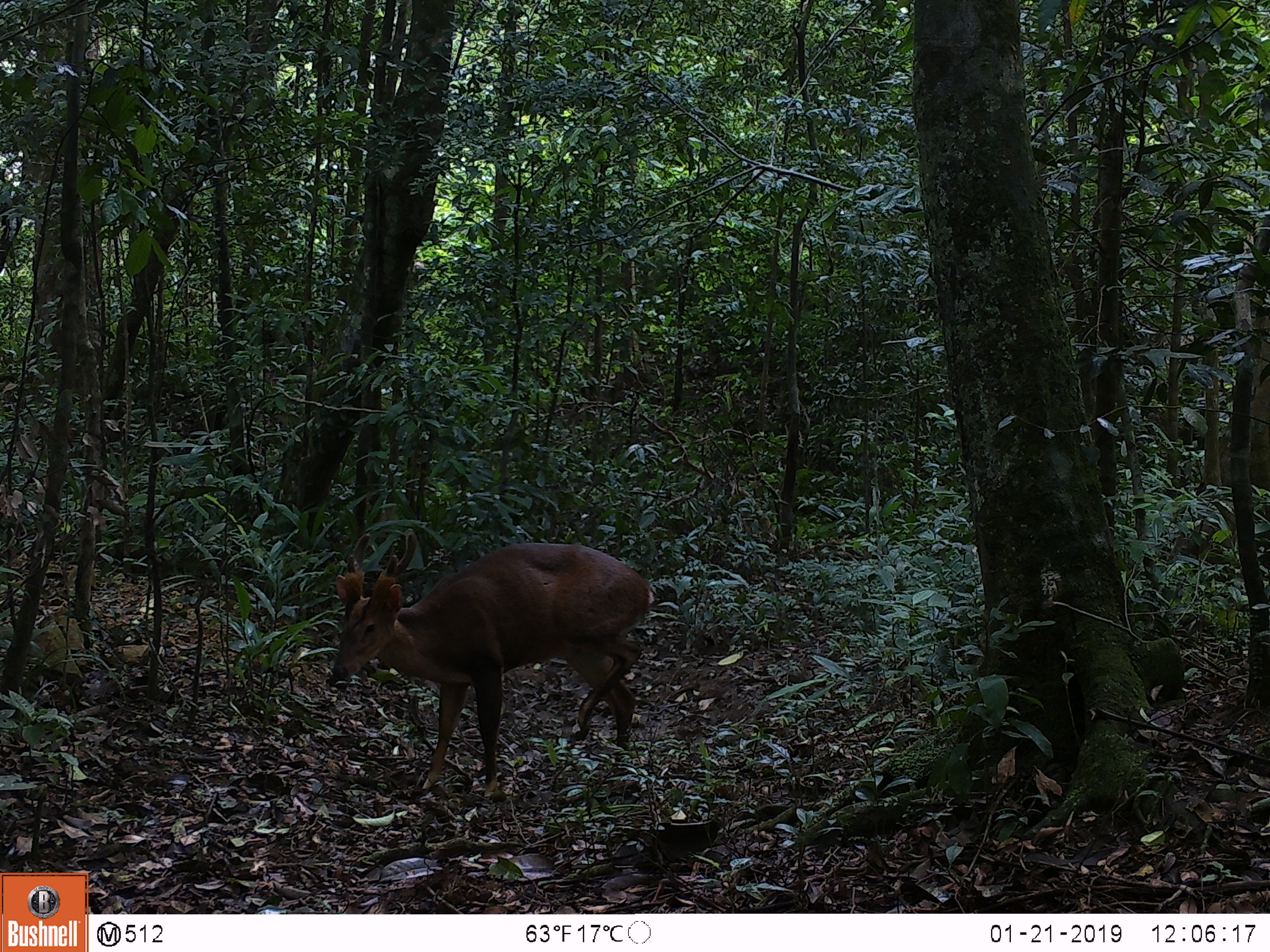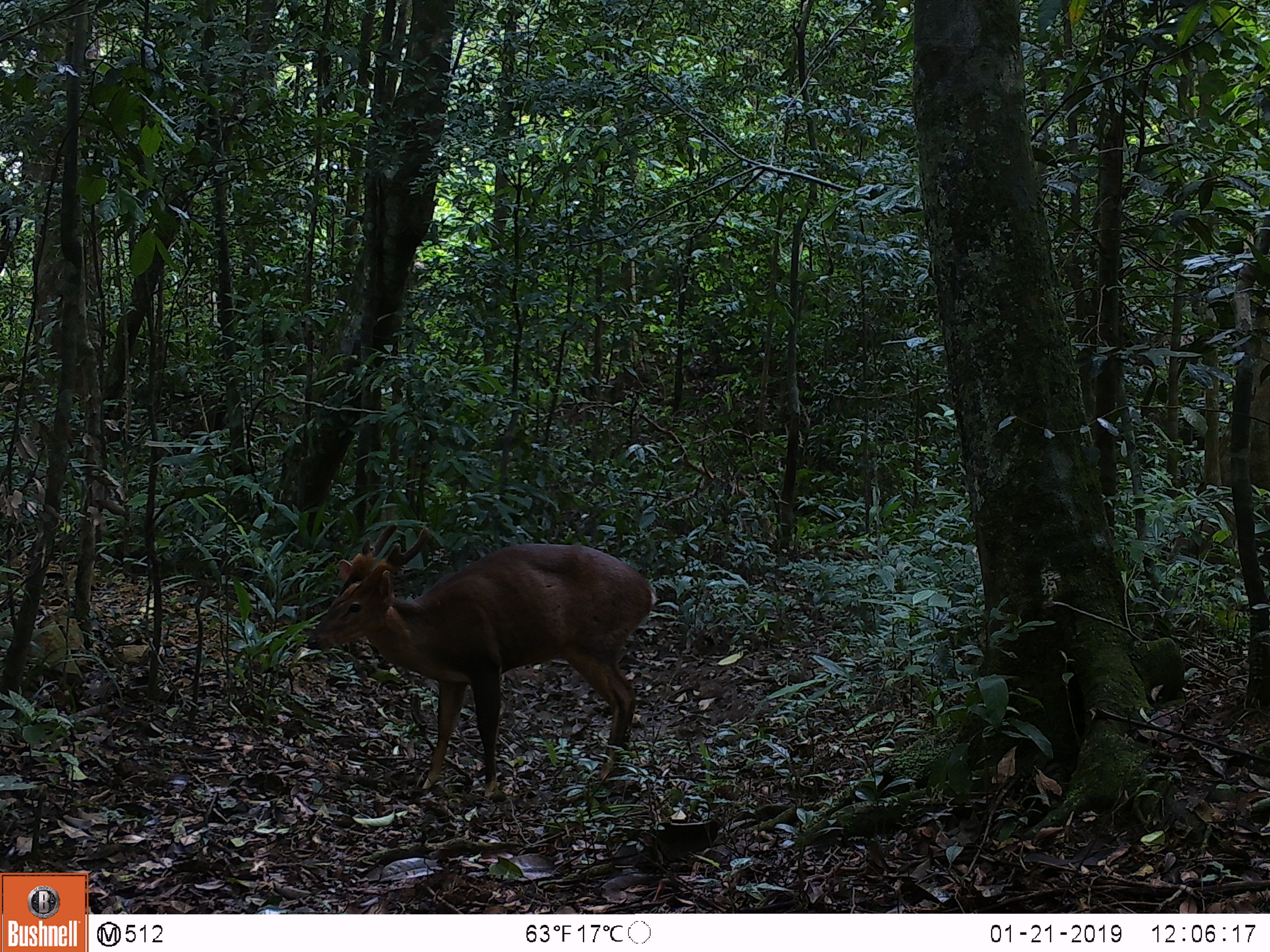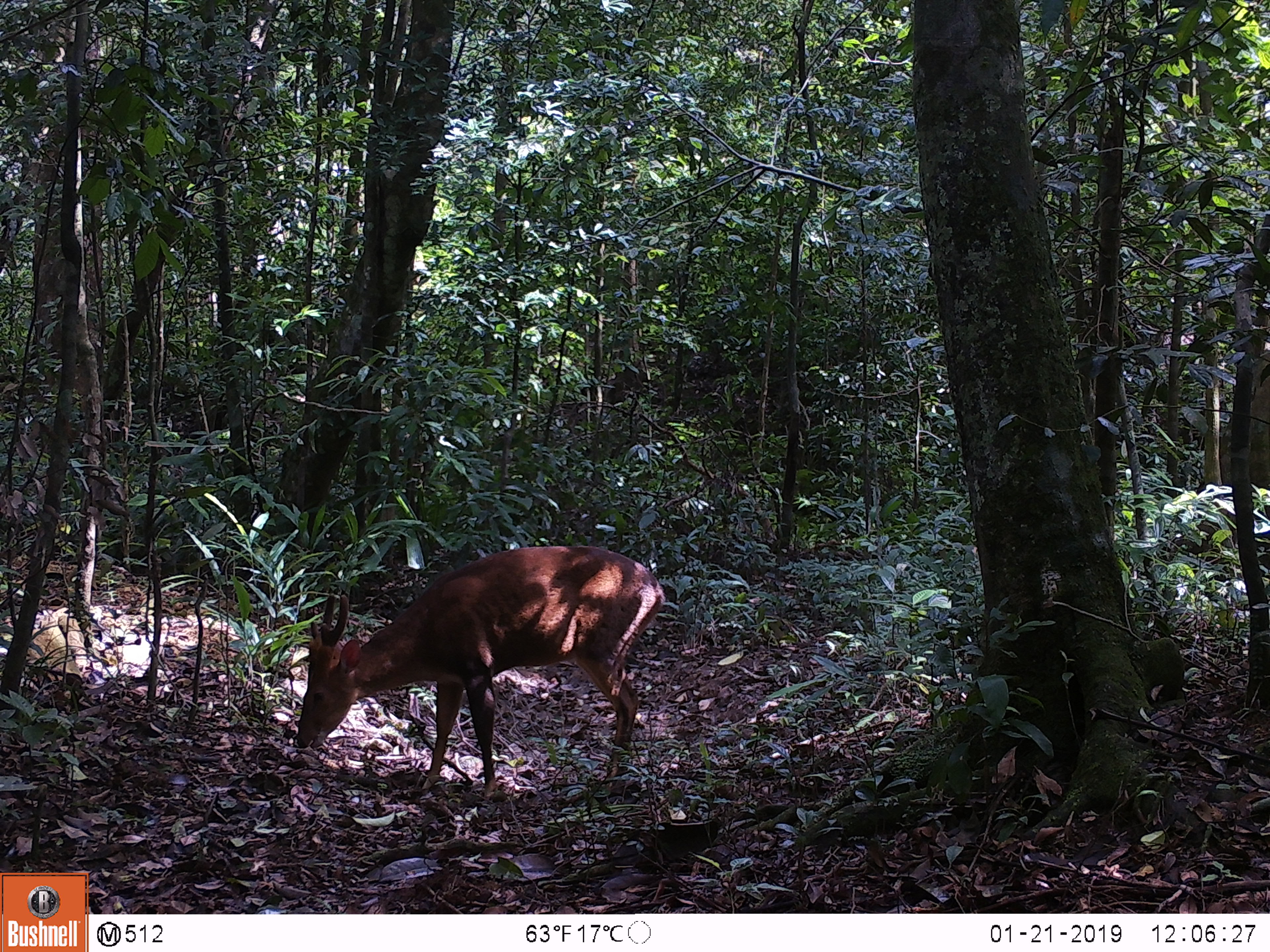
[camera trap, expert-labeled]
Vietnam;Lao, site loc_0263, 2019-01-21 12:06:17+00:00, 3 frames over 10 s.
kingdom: Animalia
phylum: Chordata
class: Mammalia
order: Artiodactyla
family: Cervidae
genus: Muntiacus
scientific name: Muntiacus vuquangensis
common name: large-antlered muntjac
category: large antlered muntjac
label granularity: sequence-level